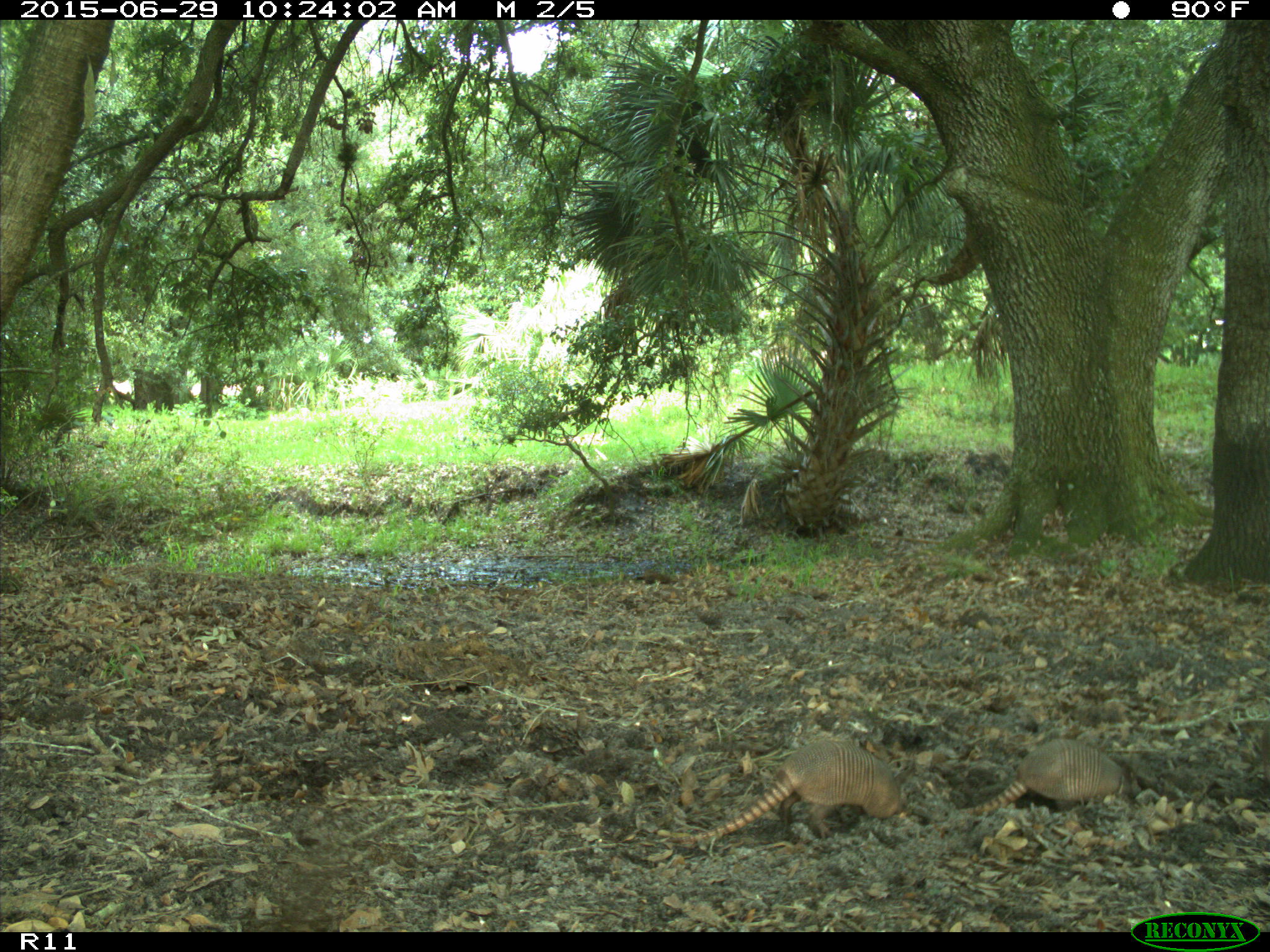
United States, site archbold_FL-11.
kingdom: Animalia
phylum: Chordata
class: Mammalia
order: Cingulata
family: Dasypodidae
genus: Dasypus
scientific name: Dasypus novemcinctus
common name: nine-banded armadillo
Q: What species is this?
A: Dasypus novemcinctus (nine-banded armadillo).